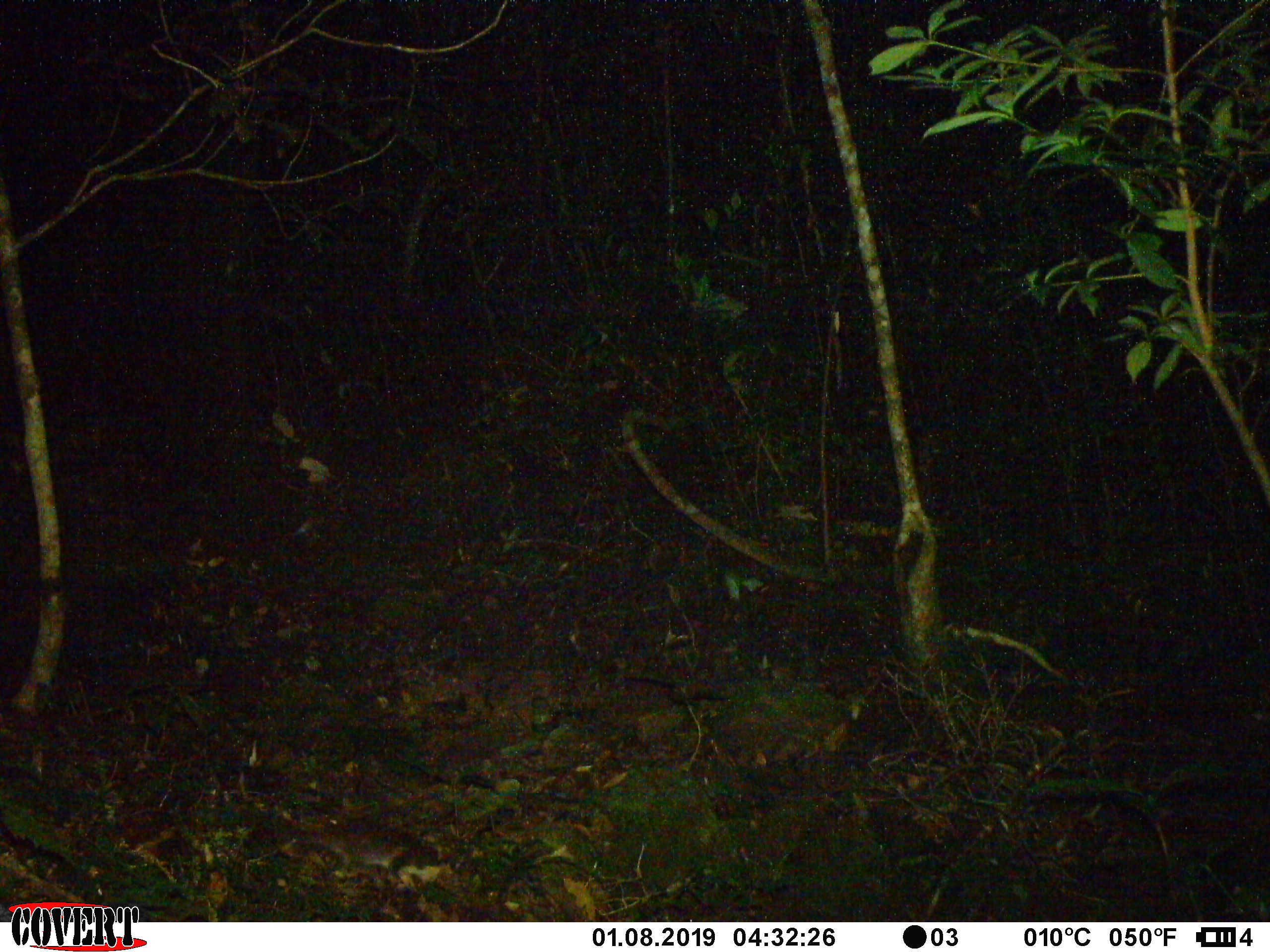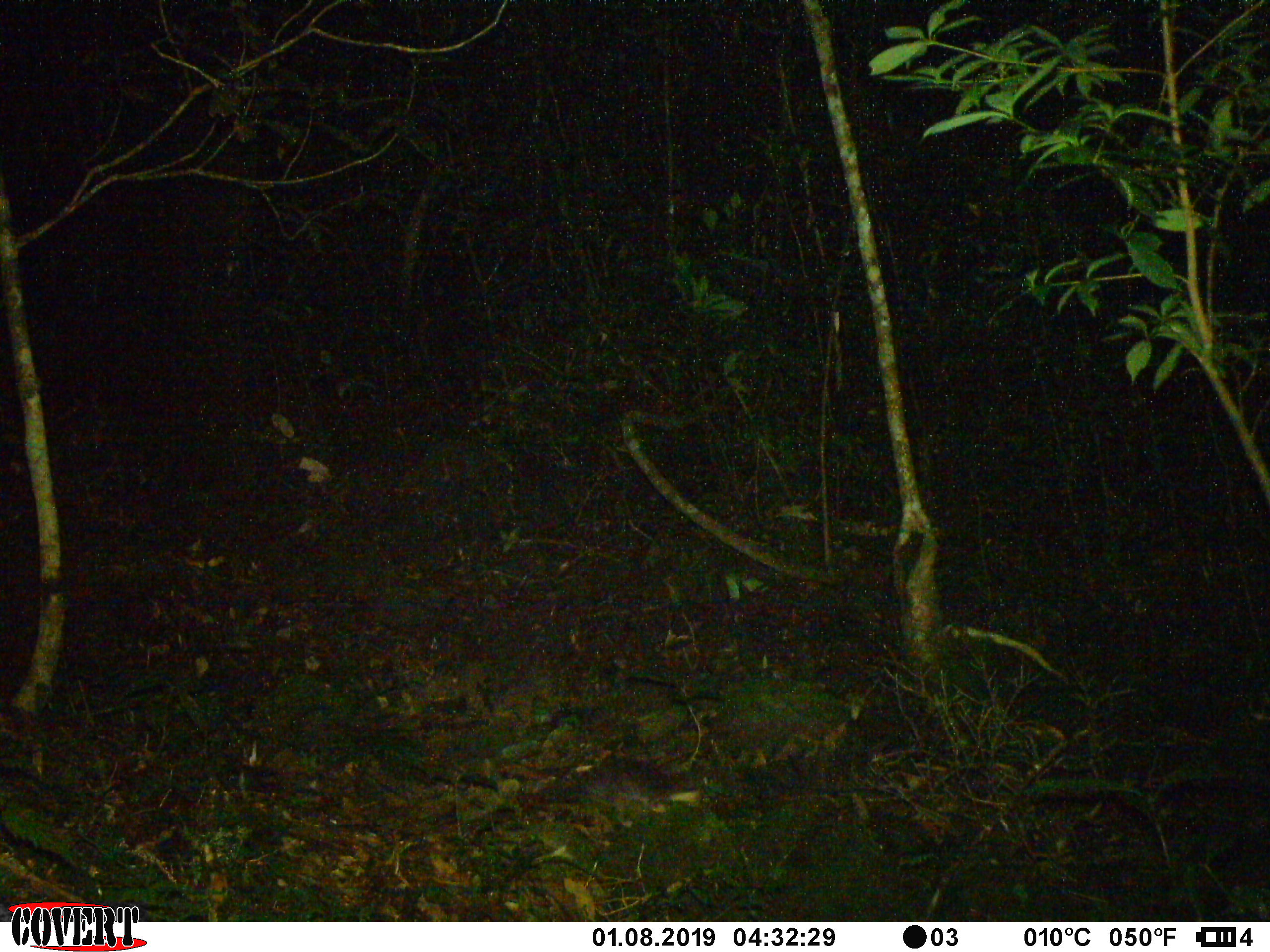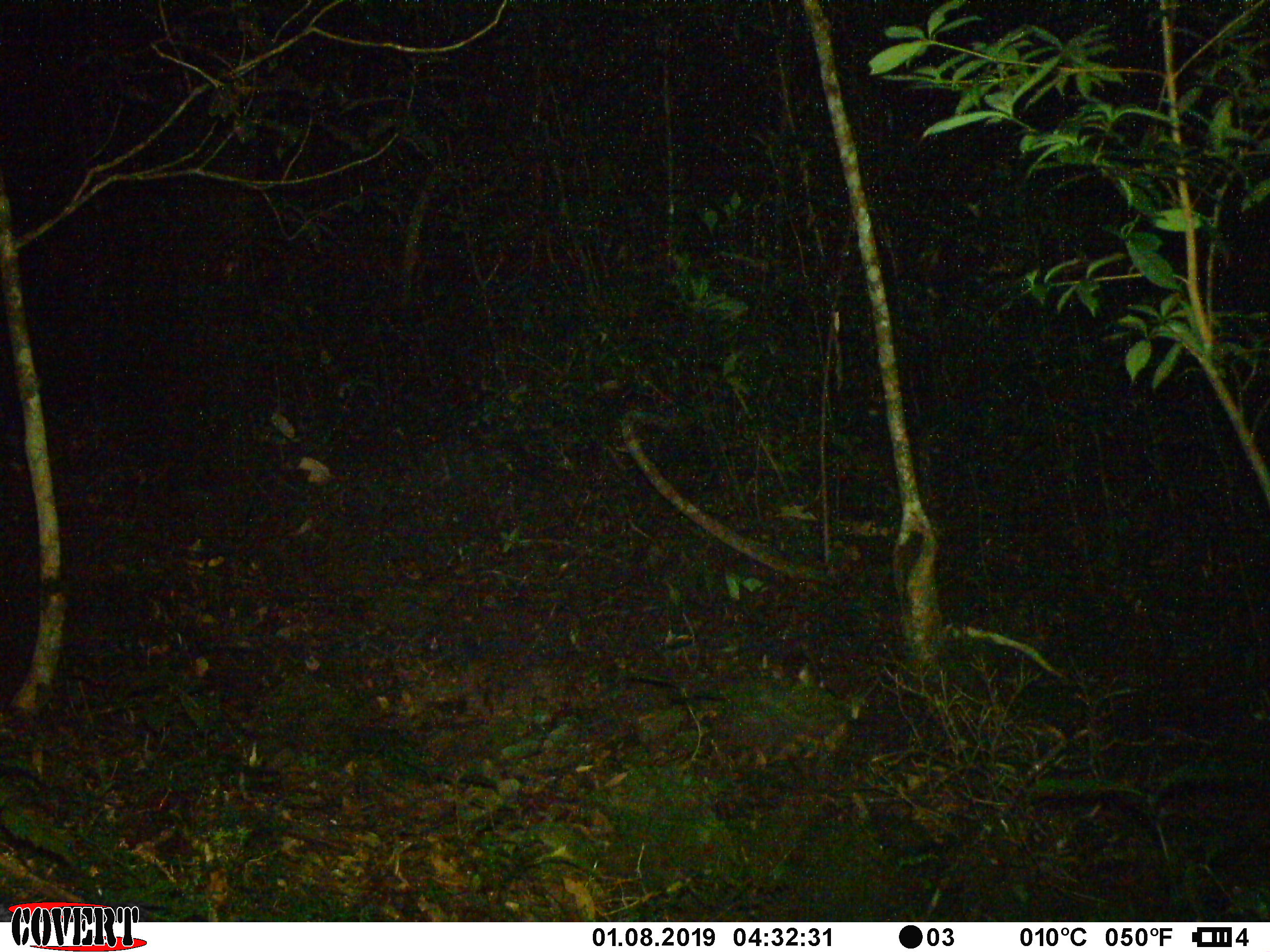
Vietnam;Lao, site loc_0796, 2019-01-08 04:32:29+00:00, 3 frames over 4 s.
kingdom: Animalia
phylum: Chordata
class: Mammalia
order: Carnivora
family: Mustelidae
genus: Melogale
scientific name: Melogale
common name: ferret badger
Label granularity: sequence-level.